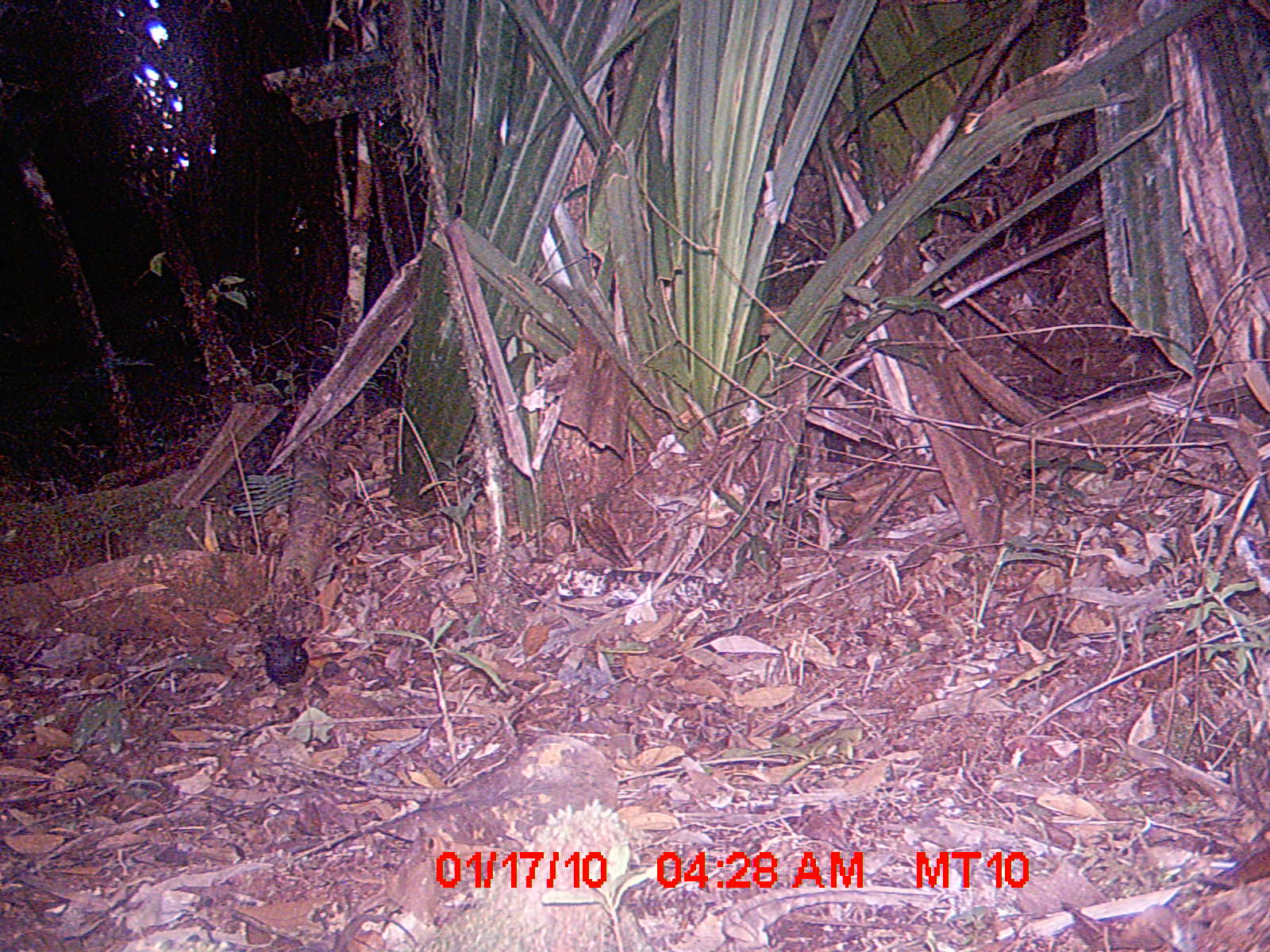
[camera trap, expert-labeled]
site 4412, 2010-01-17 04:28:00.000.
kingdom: Animalia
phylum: Chordata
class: Aves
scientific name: Aves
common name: bird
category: unknown bird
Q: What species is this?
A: Unknown bird (bird) (Aves).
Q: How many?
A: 1.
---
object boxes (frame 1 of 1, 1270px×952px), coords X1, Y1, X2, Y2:
unknown bird: 253, 633, 309, 698